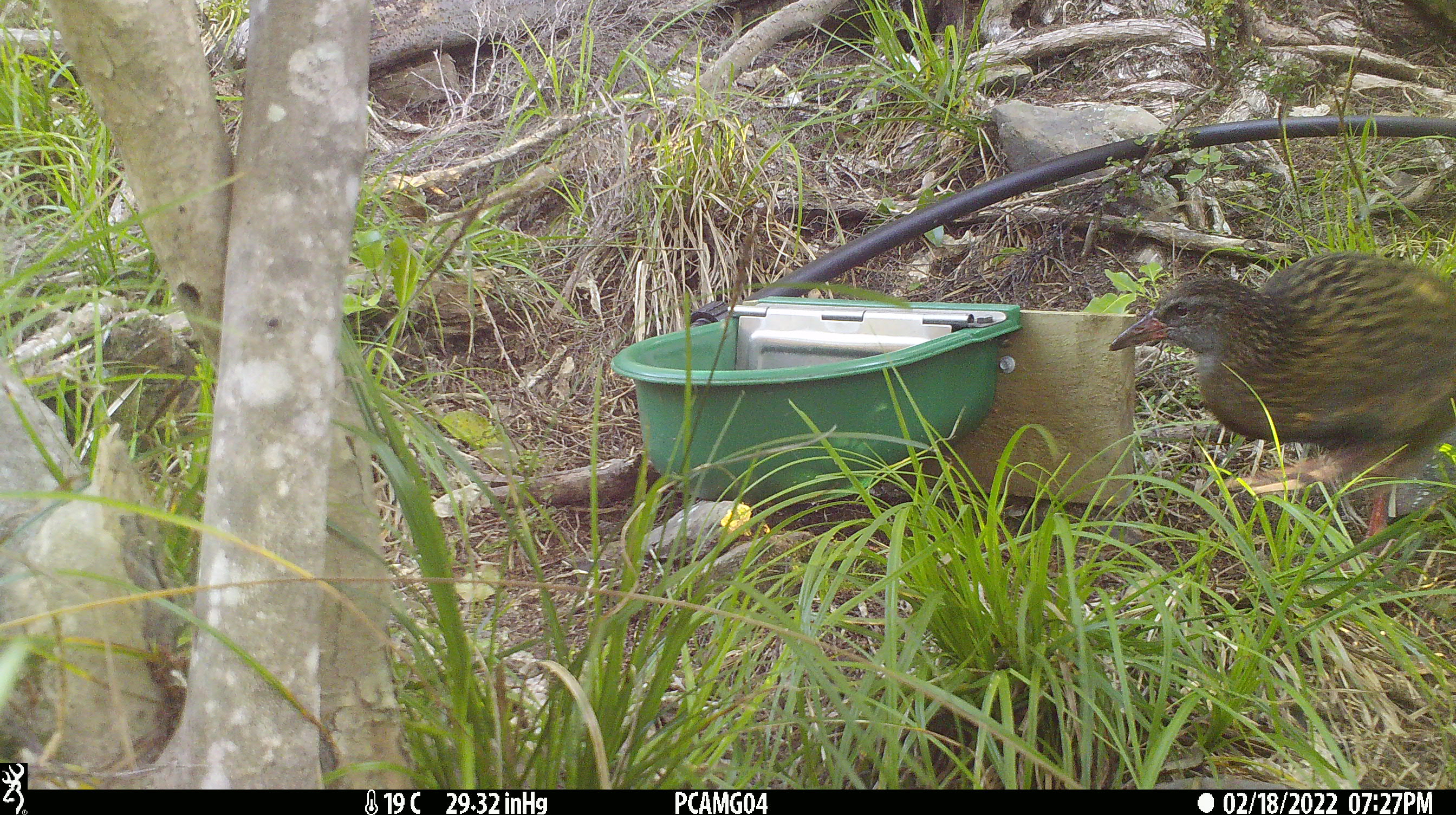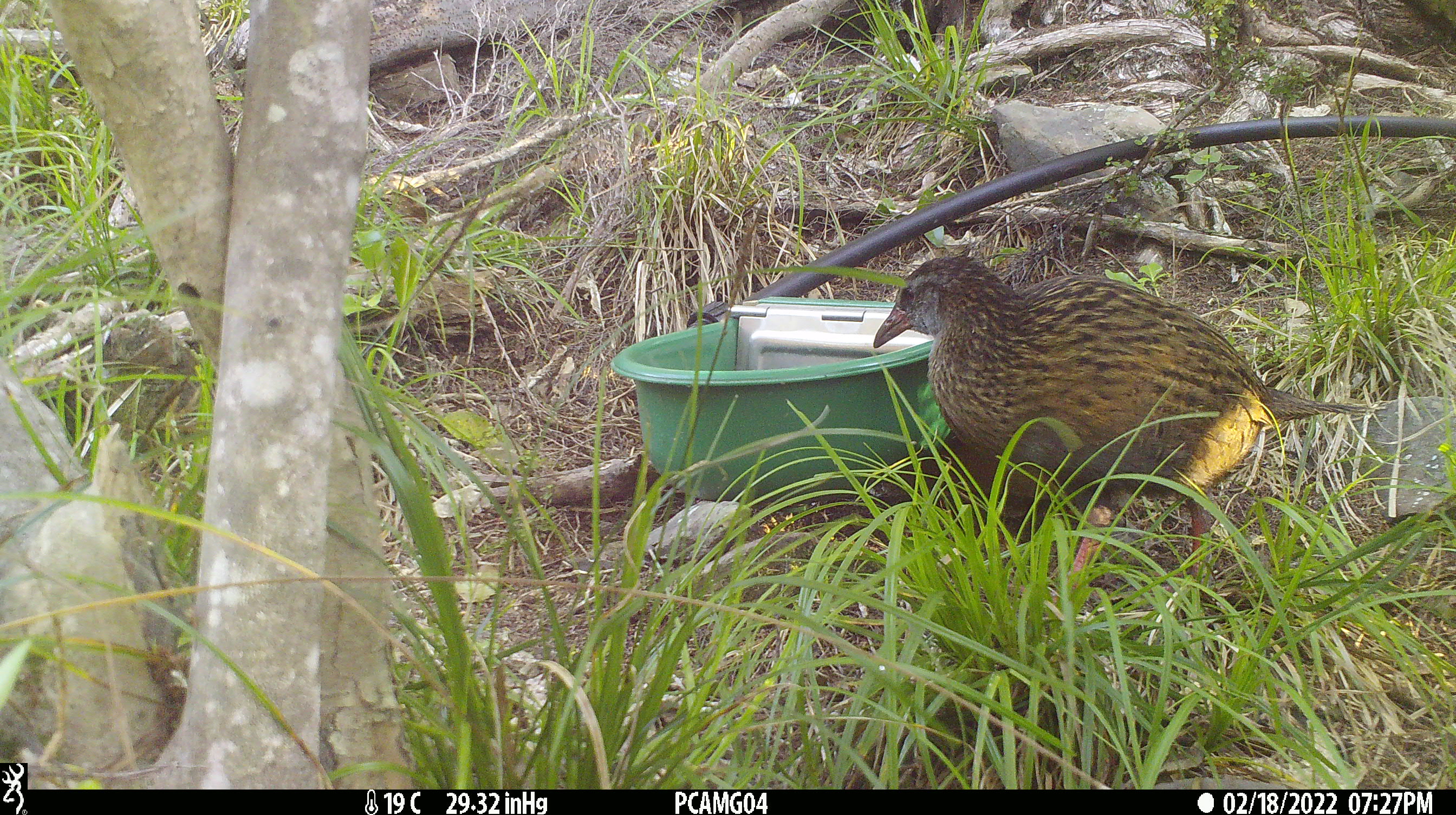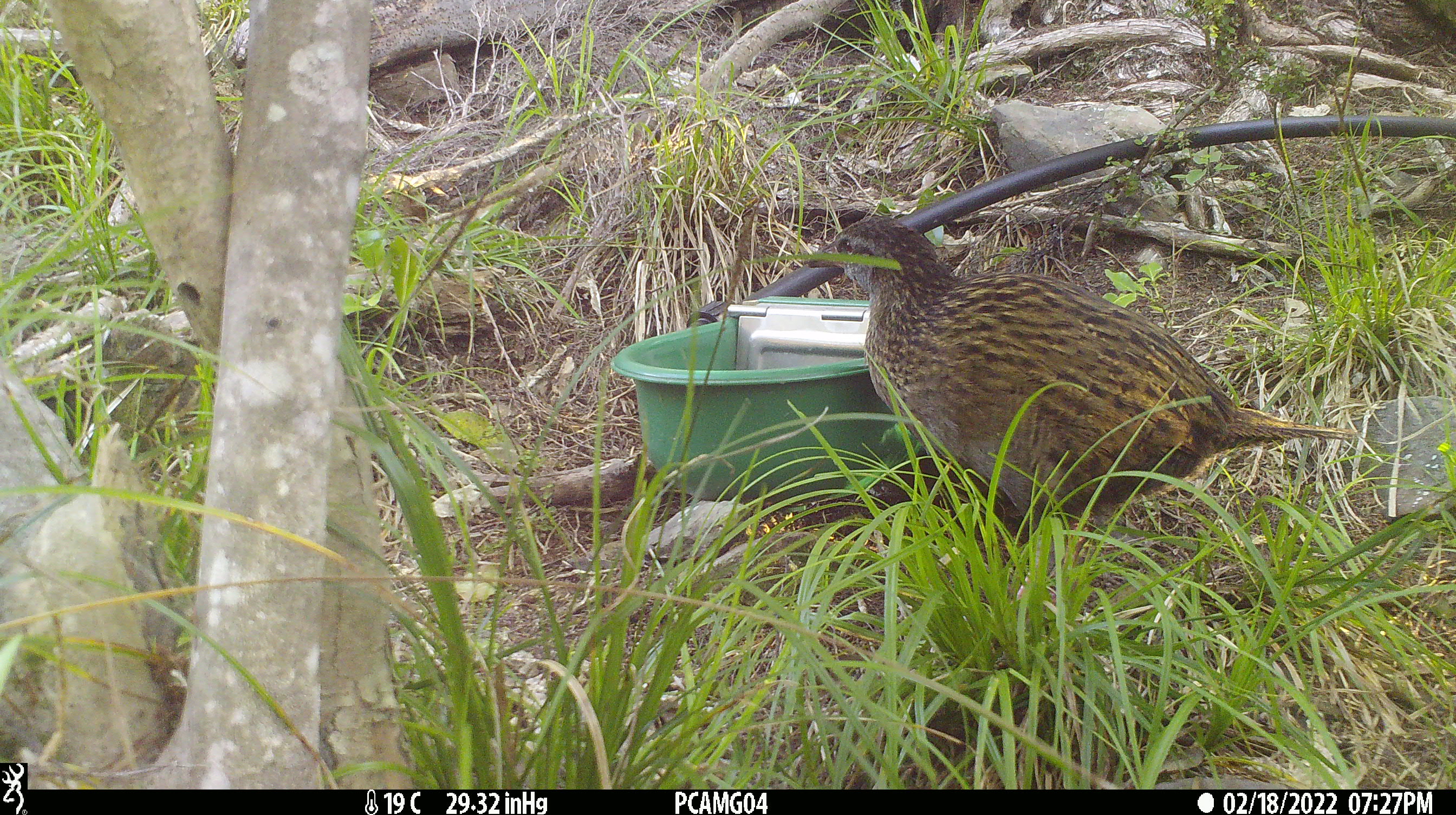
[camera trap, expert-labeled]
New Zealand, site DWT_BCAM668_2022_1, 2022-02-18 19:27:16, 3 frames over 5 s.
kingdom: Animalia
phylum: Chordata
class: Aves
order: Gruiformes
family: Rallidae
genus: Gallirallus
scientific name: Gallirallus australis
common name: weka